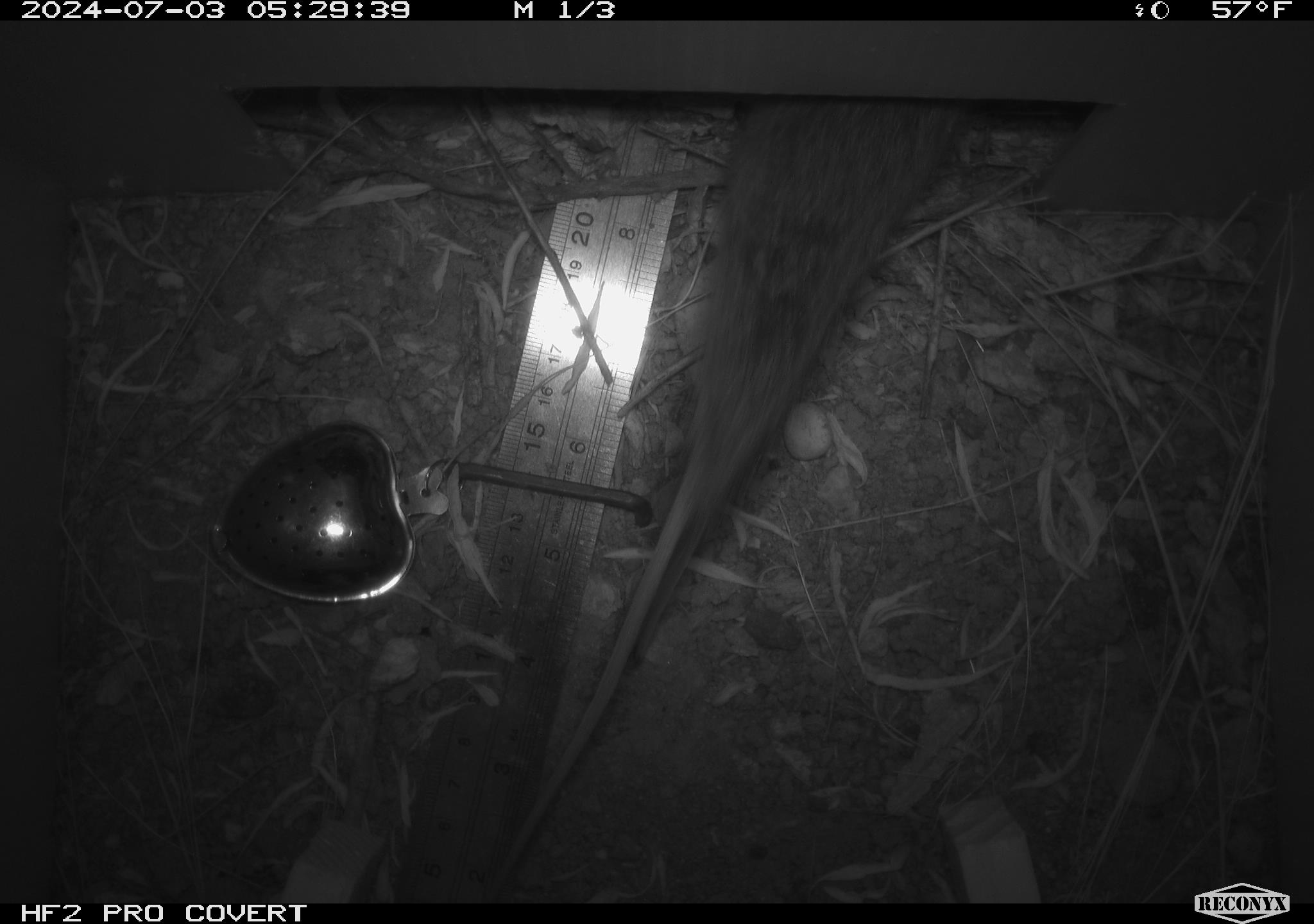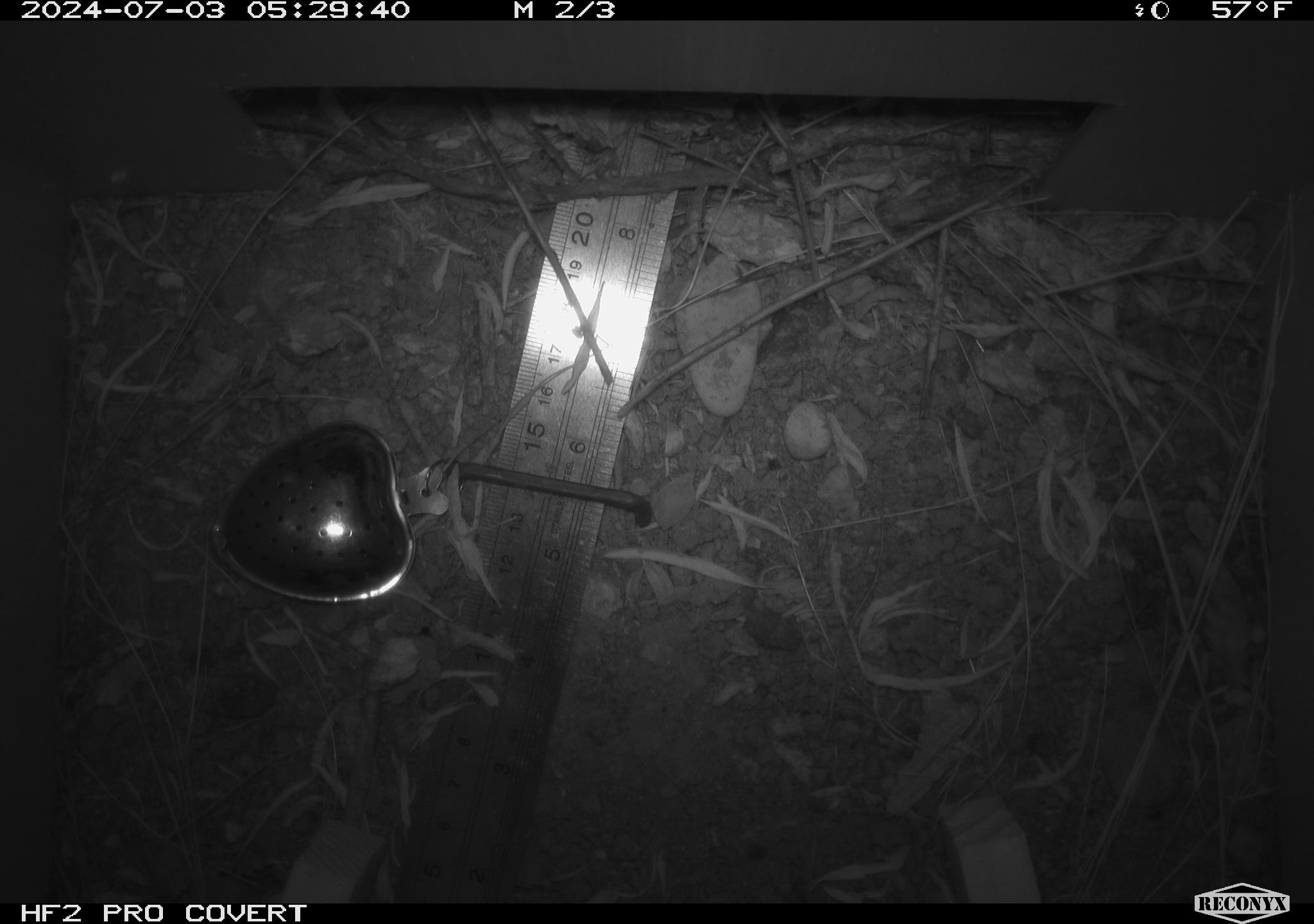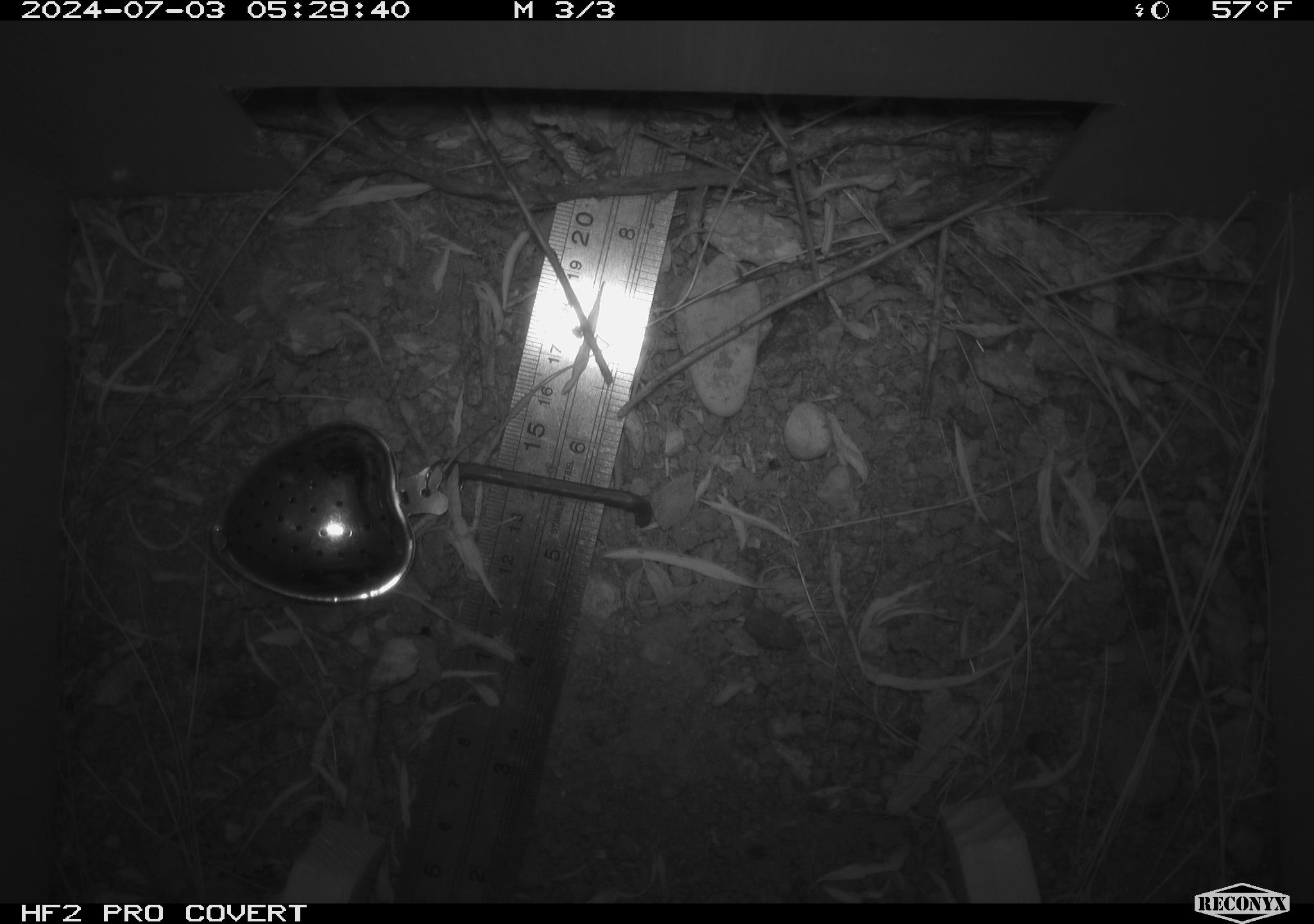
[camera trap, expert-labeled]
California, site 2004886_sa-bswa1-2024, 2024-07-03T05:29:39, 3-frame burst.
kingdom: Animalia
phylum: Chordata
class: Mammalia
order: Rodentia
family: Cricetidae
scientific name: Arvicolinae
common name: voles, lemmings, and muskrats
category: arvicolinae subfamily